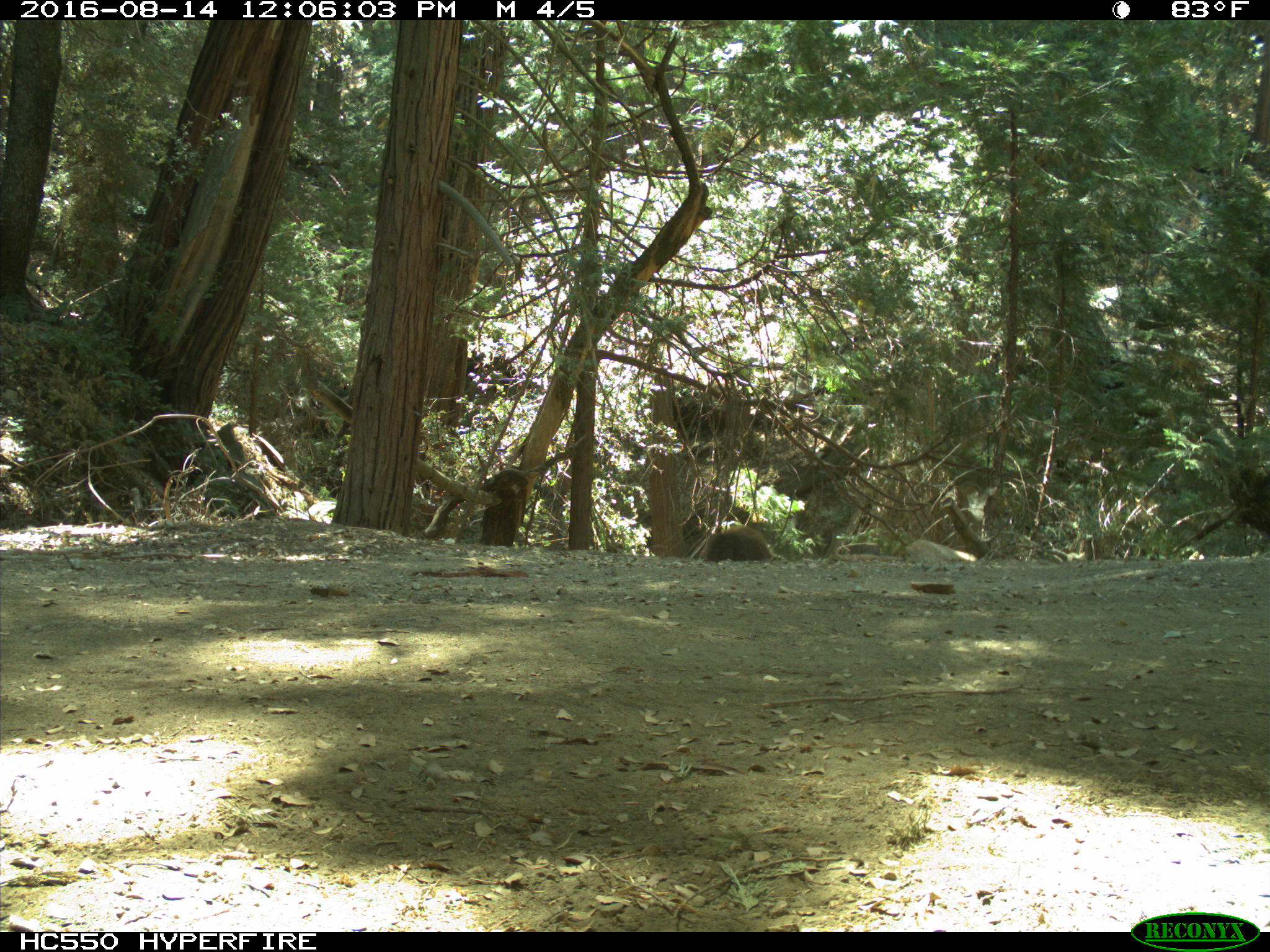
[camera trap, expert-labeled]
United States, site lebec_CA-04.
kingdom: Animalia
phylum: Chordata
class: Mammalia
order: Carnivora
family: Ursidae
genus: Ursus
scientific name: Ursus americanus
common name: american black bear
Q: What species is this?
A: Ursus americanus (american black bear).